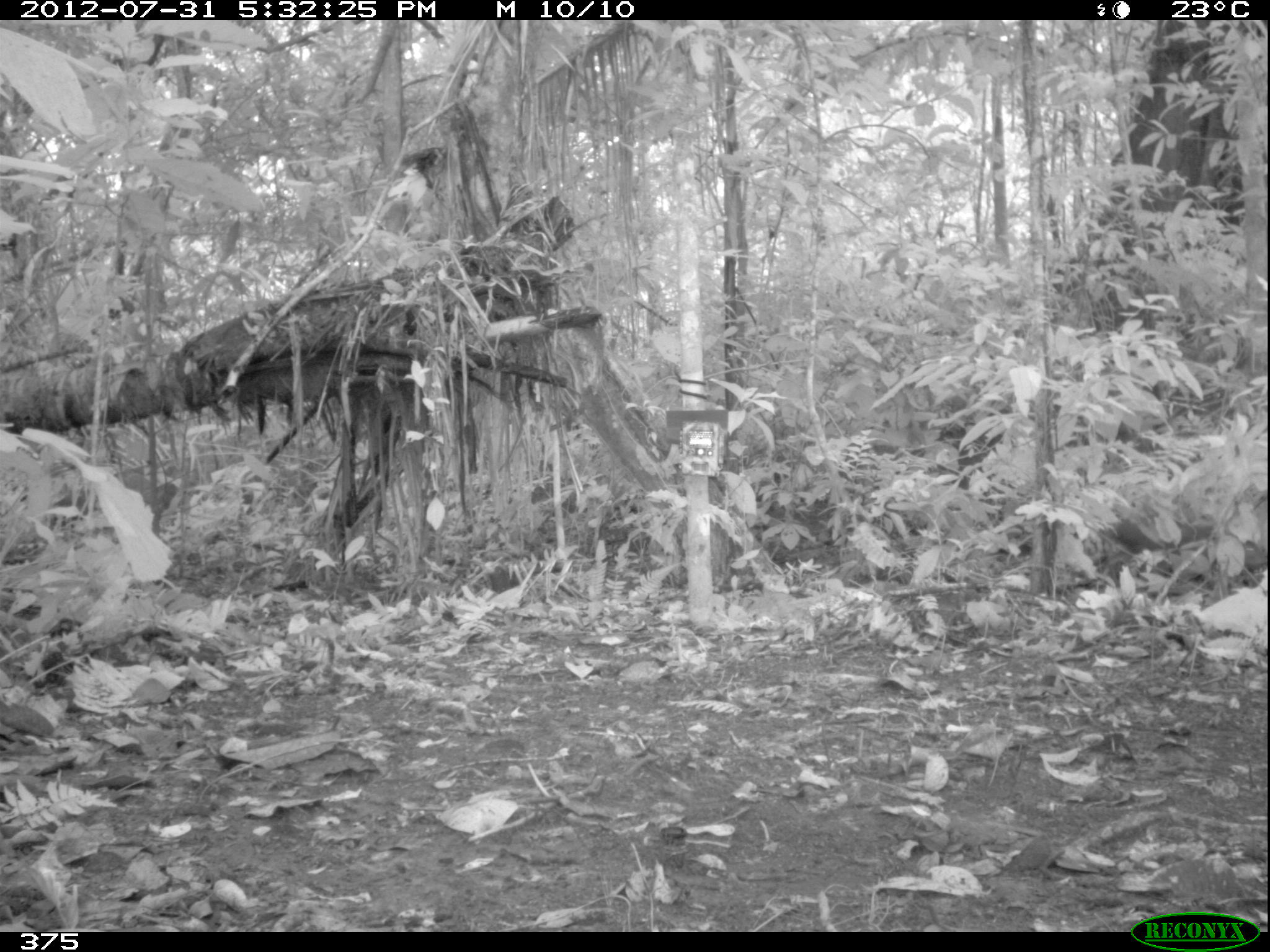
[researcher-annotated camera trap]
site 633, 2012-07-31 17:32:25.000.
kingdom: Animalia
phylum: Chordata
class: Mammalia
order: Rodentia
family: Dasyproctidae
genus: Dasyprocta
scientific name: Dasyprocta punctata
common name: central american agouti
Dasyprocta punctata (central american agouti).